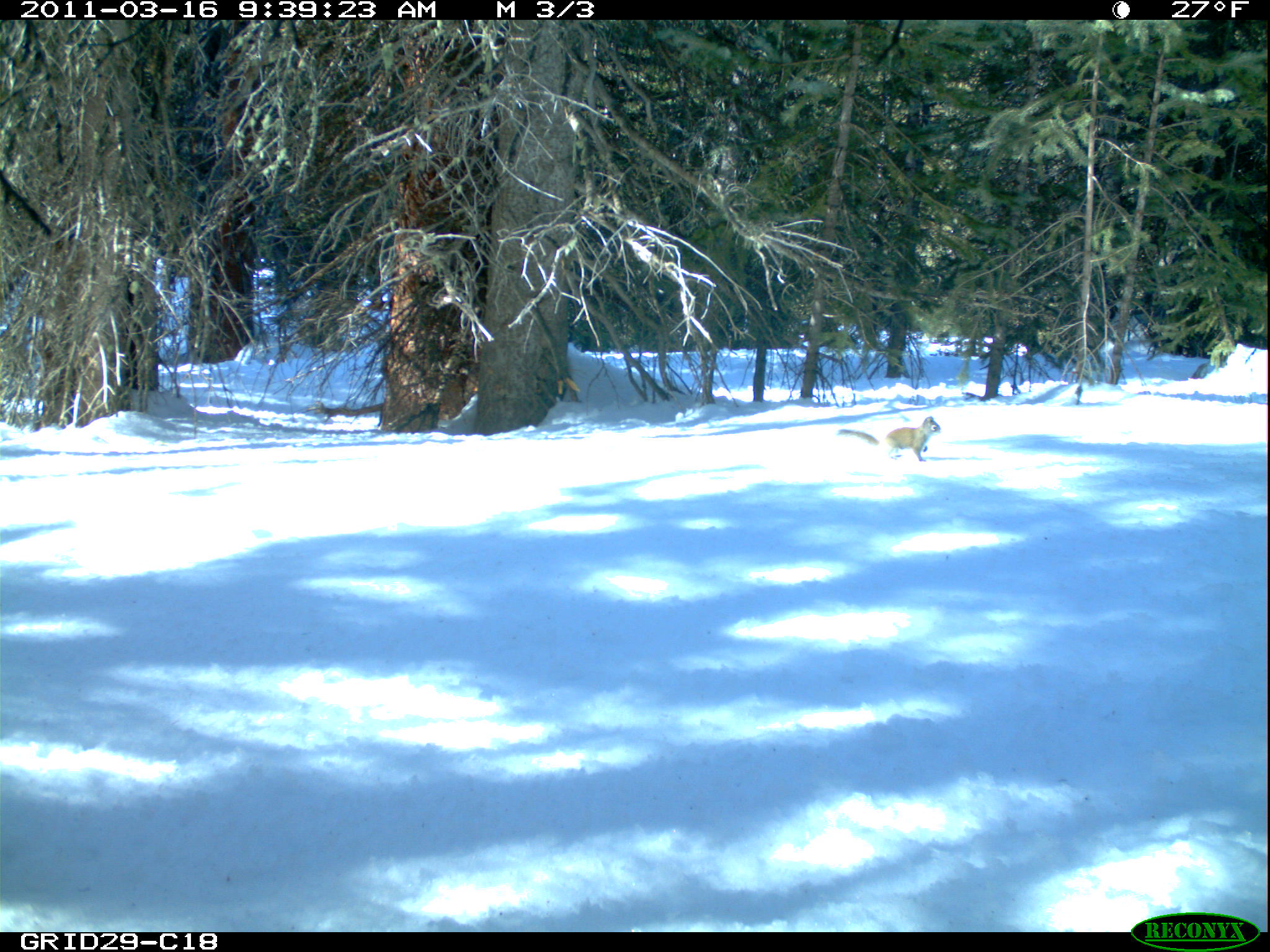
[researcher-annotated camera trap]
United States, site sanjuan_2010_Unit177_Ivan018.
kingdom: Animalia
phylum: Chordata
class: Mammalia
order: Rodentia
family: Sciuridae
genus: Tamiasciurus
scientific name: Tamiasciurus hudsonicus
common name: american red squirrel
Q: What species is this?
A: Tamiasciurus hudsonicus (american red squirrel).